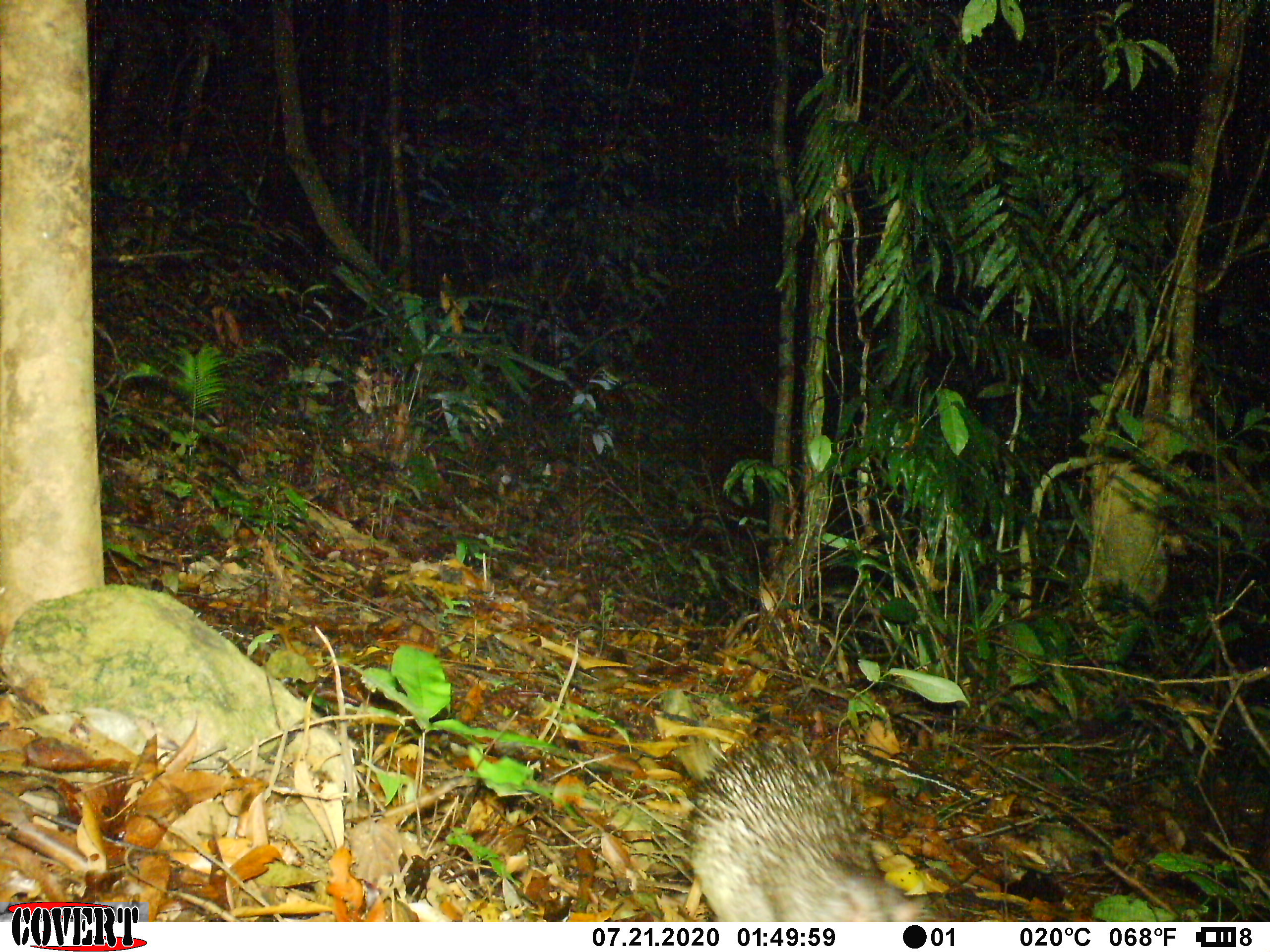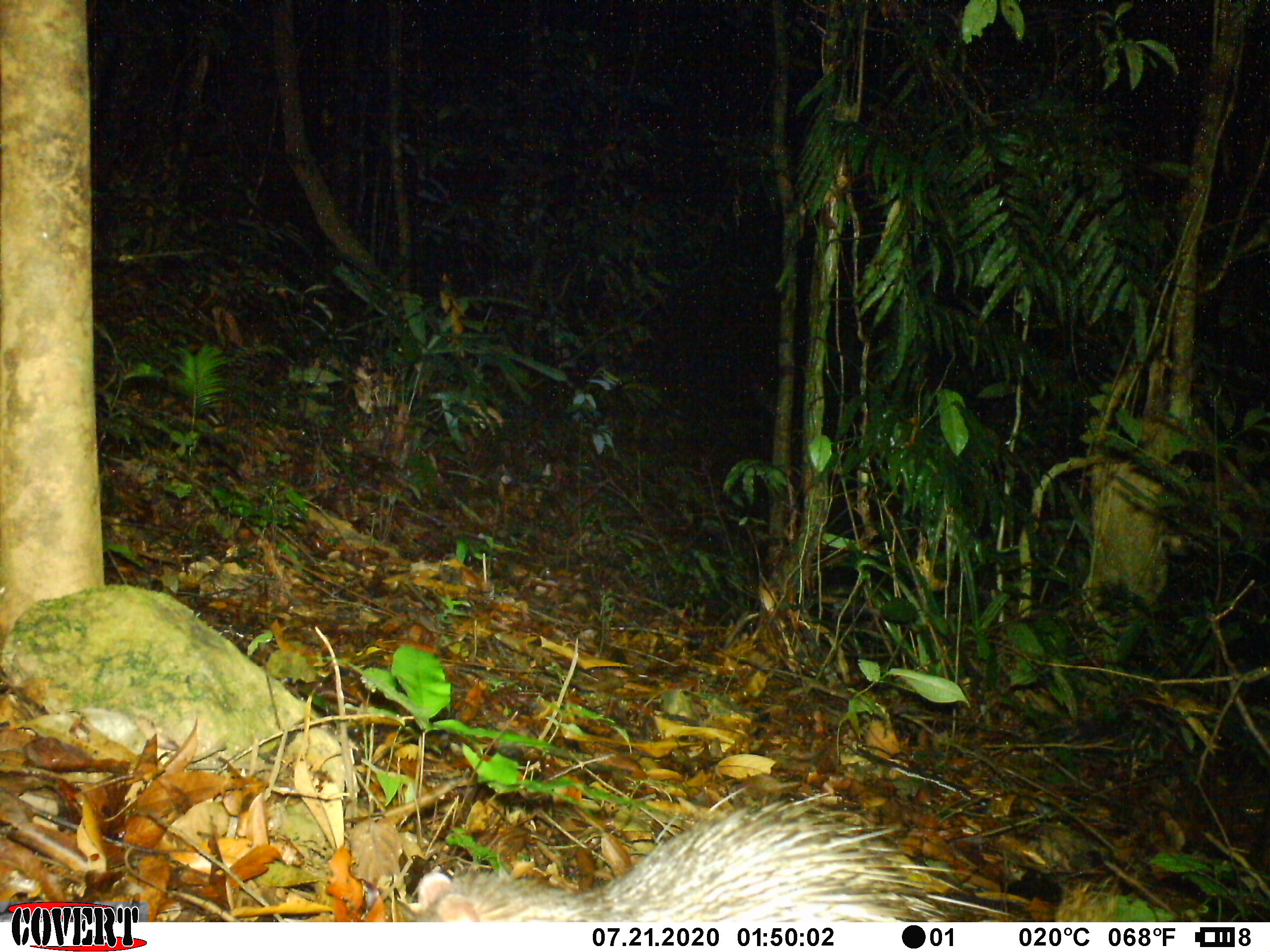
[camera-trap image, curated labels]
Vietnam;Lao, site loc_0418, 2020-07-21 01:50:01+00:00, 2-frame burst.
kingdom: Animalia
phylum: Chordata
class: Mammalia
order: Rodentia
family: Hystricidae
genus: Atherurus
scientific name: Atherurus macrourus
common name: asiatic brush-tailed porcupine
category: asiatic brush tailed porcupine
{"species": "asiatic brush tailed porcupine (asiatic brush-tailed porcupine) (Atherurus macrourus)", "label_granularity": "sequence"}